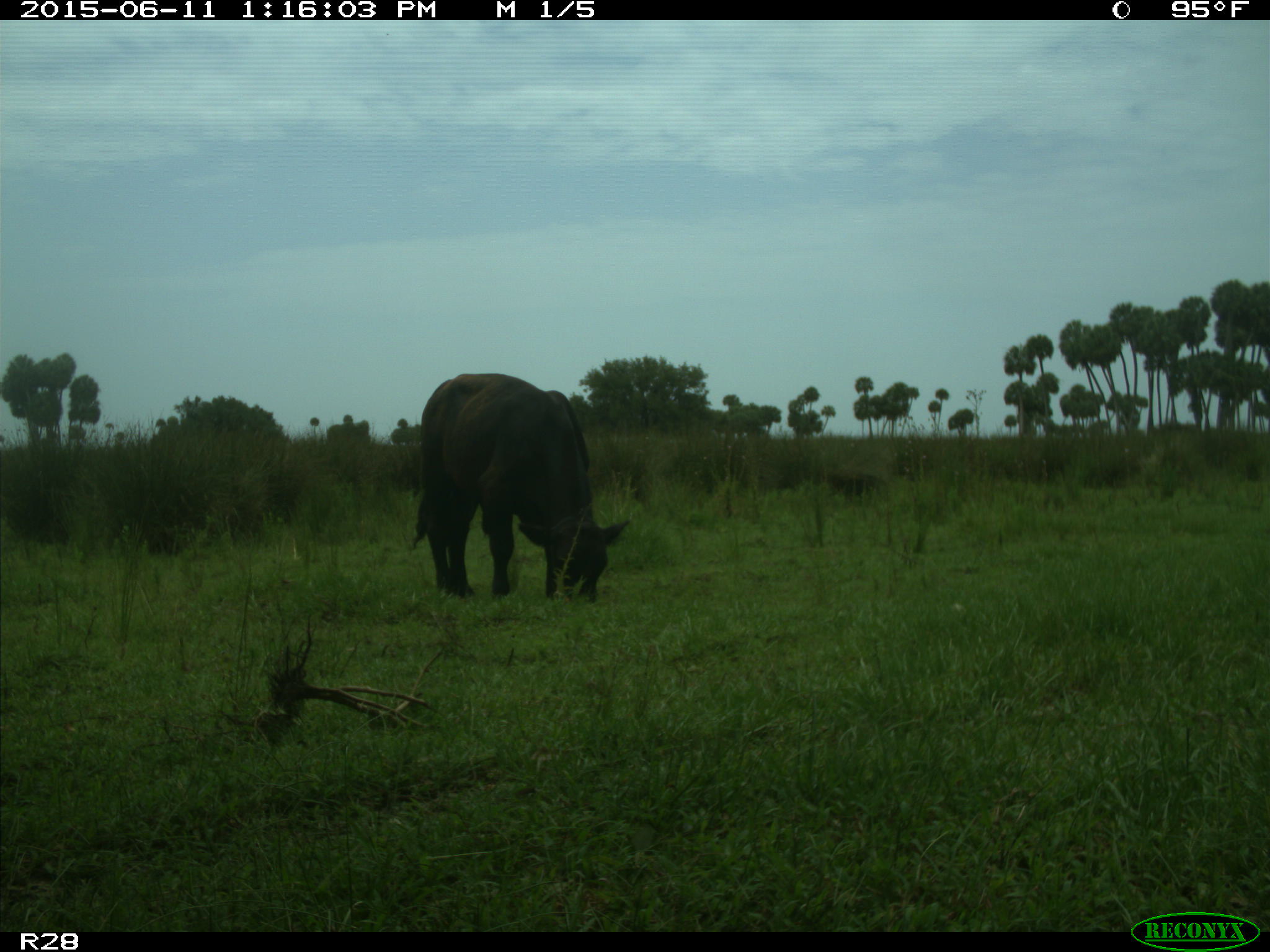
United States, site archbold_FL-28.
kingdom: Animalia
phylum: Chordata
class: Mammalia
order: Artiodactyla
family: Bovidae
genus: Bos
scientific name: Bos taurus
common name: domestic cow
Bos taurus (domestic cow).